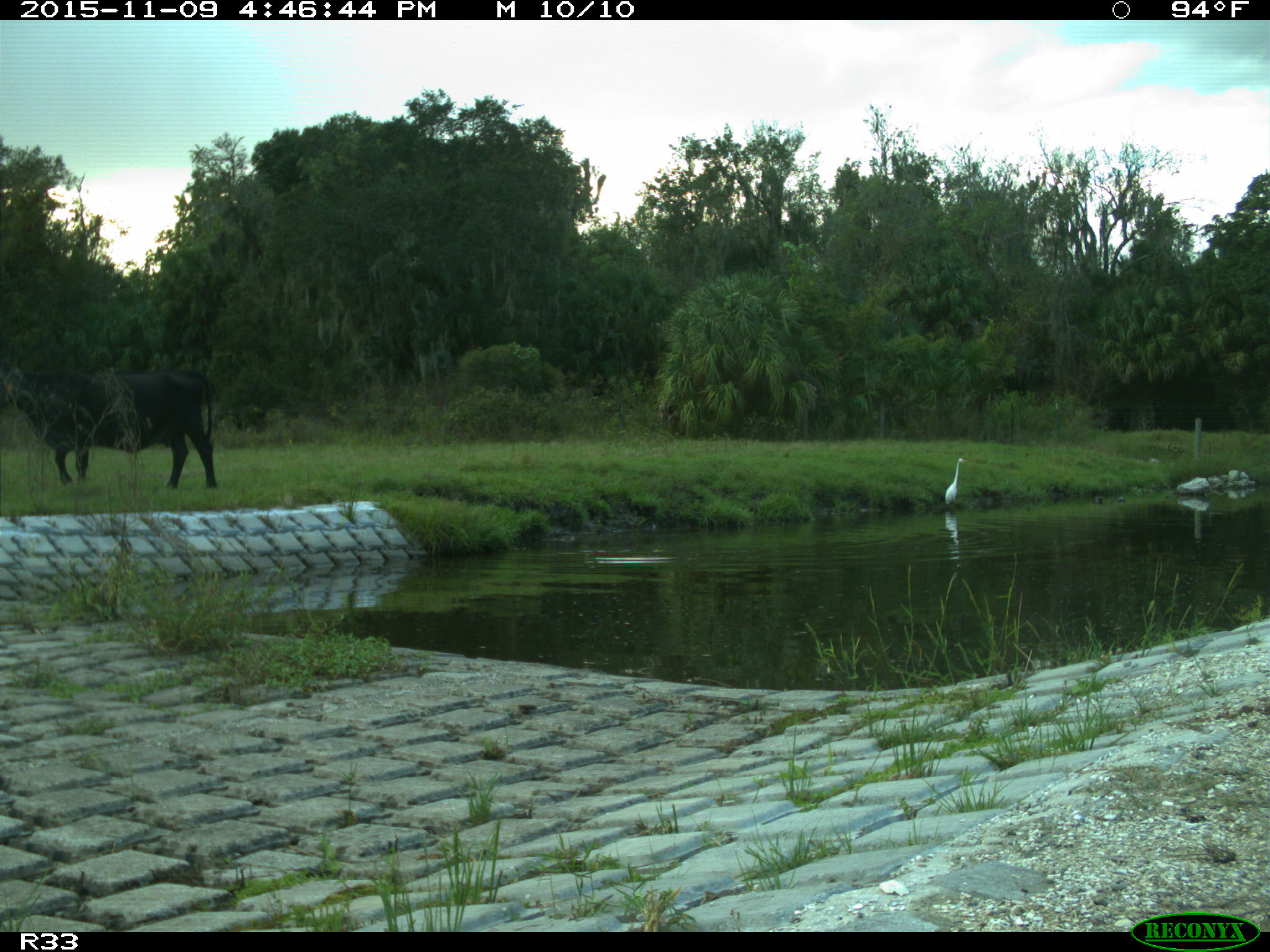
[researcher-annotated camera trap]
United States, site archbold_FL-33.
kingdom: Animalia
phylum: Chordata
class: Mammalia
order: Artiodactyla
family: Bovidae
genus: Bos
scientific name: Bos taurus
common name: domestic cow